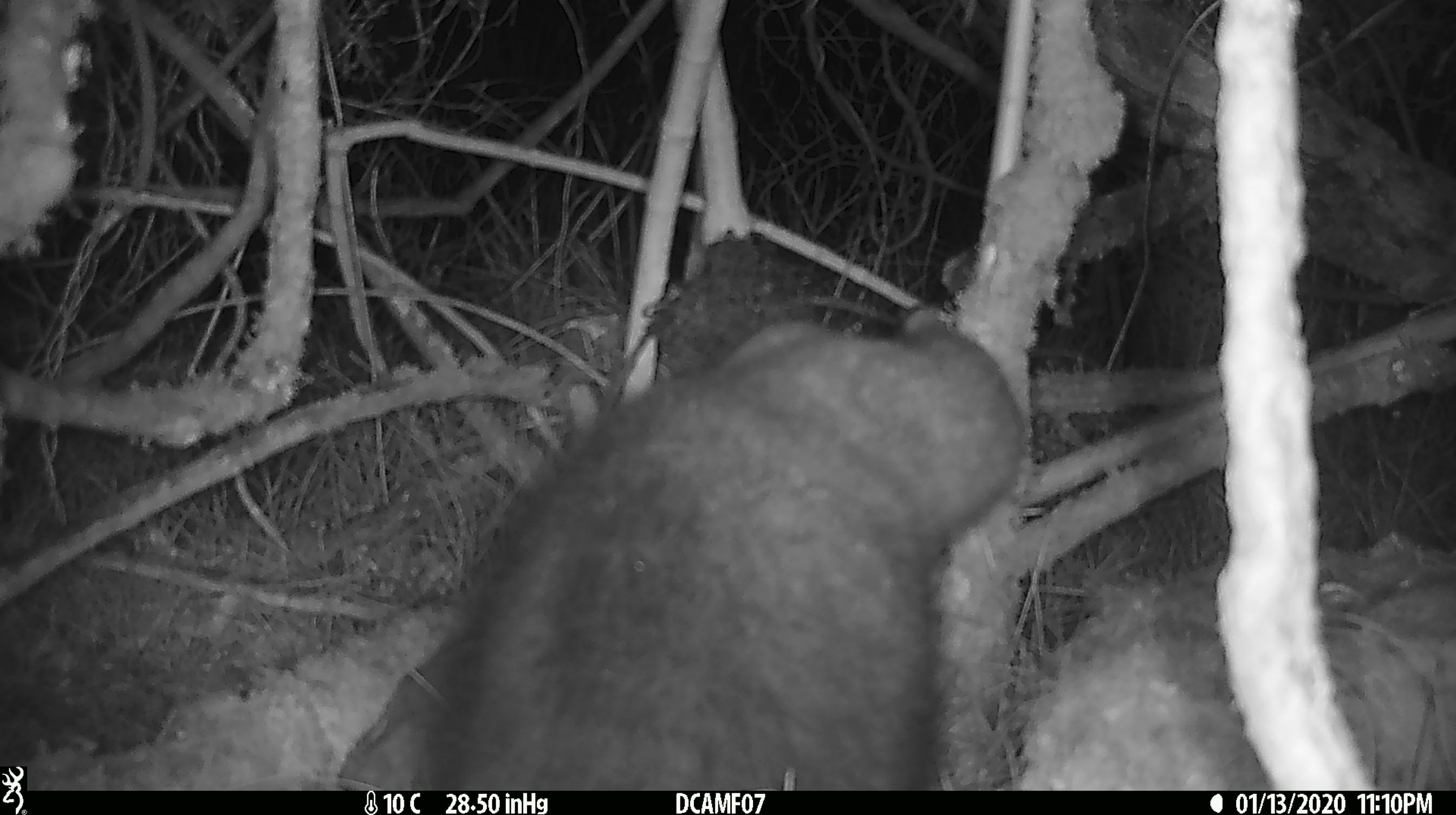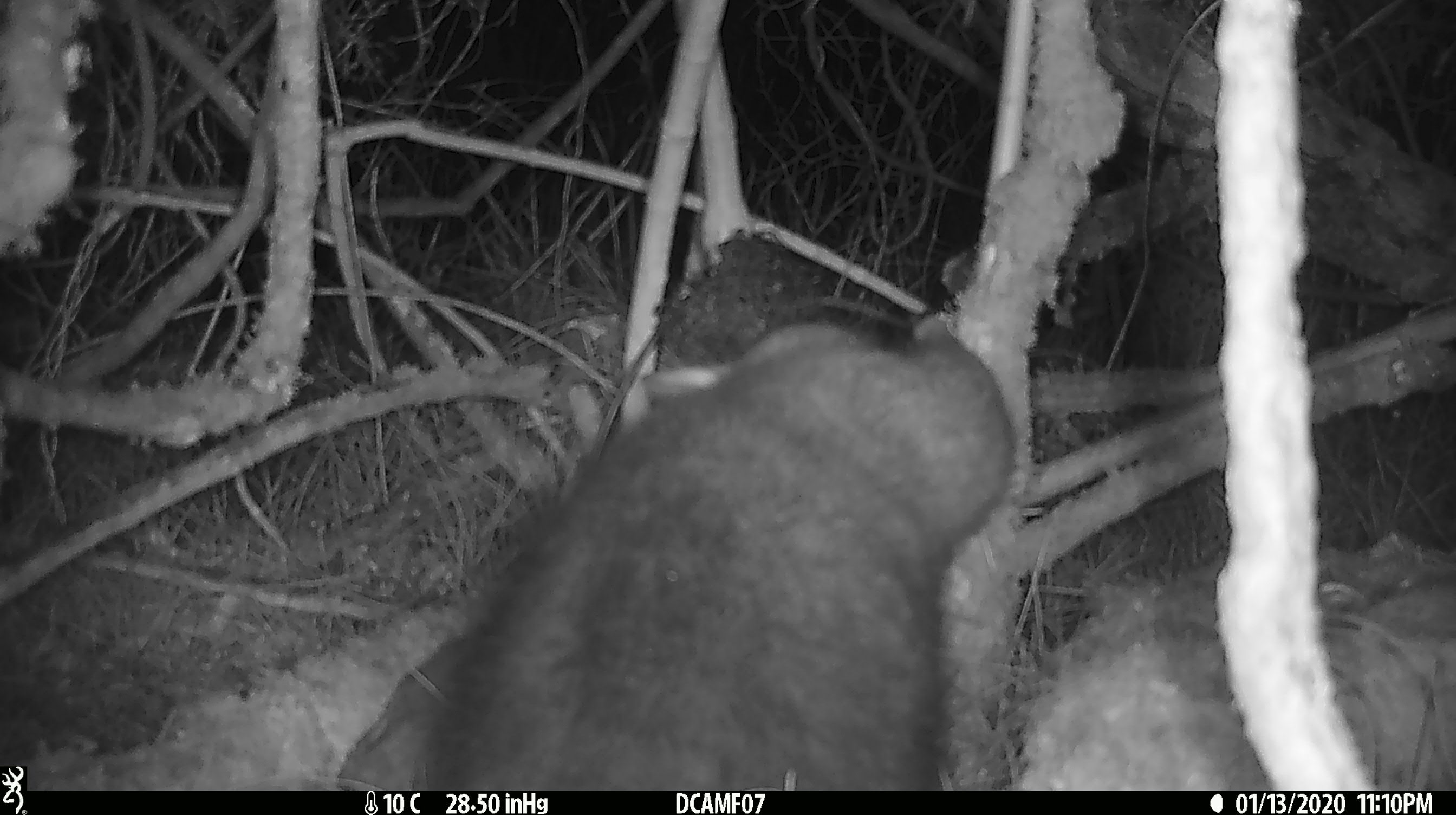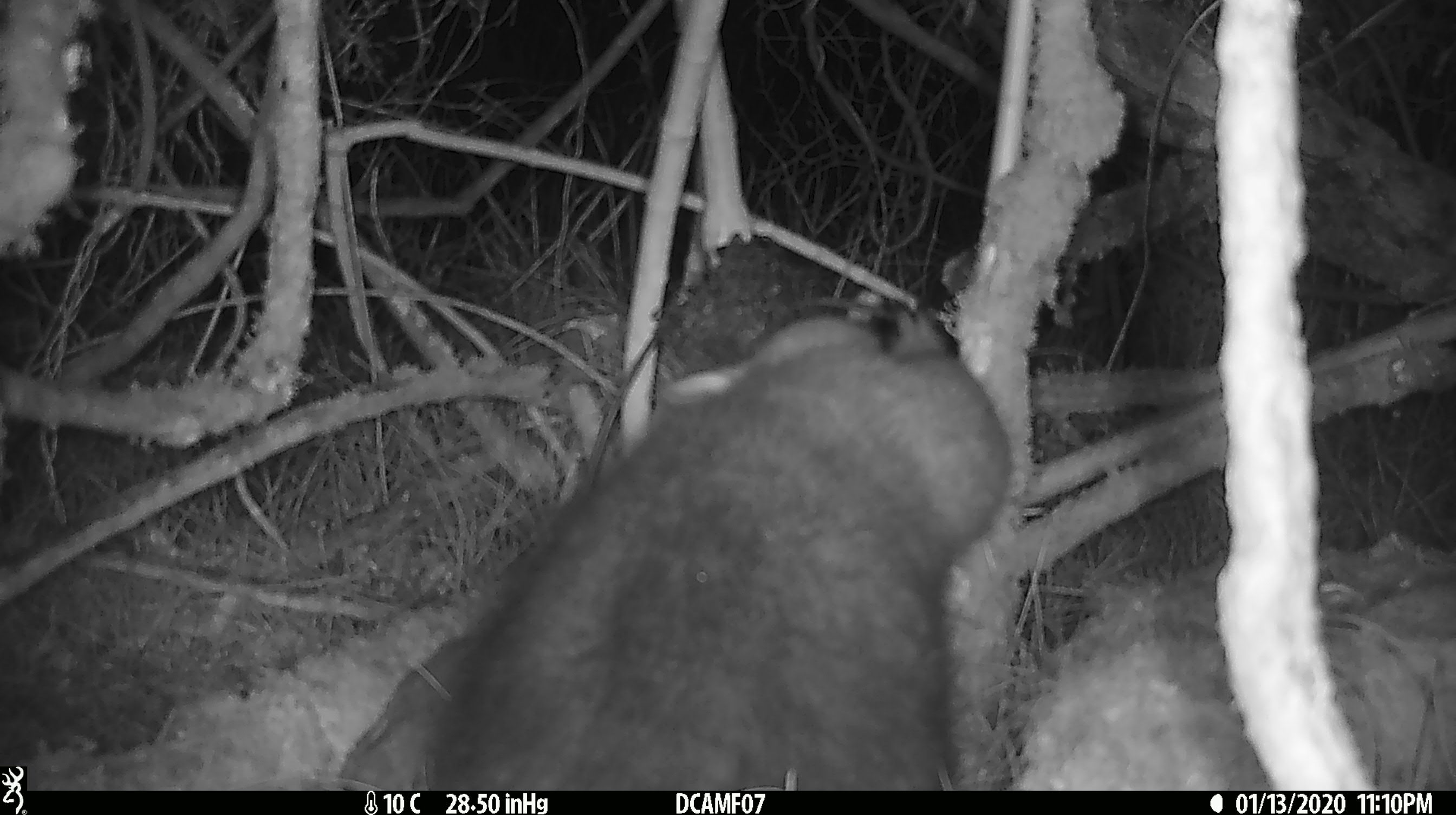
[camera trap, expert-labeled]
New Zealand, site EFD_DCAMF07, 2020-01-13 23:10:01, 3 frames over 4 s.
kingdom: Animalia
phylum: Chordata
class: Mammalia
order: Diprotodontia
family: Phalangeridae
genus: Trichosurus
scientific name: Trichosurus vulpecula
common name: common brushtail possum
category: possum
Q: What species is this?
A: Possum (common brushtail possum) (Trichosurus vulpecula).